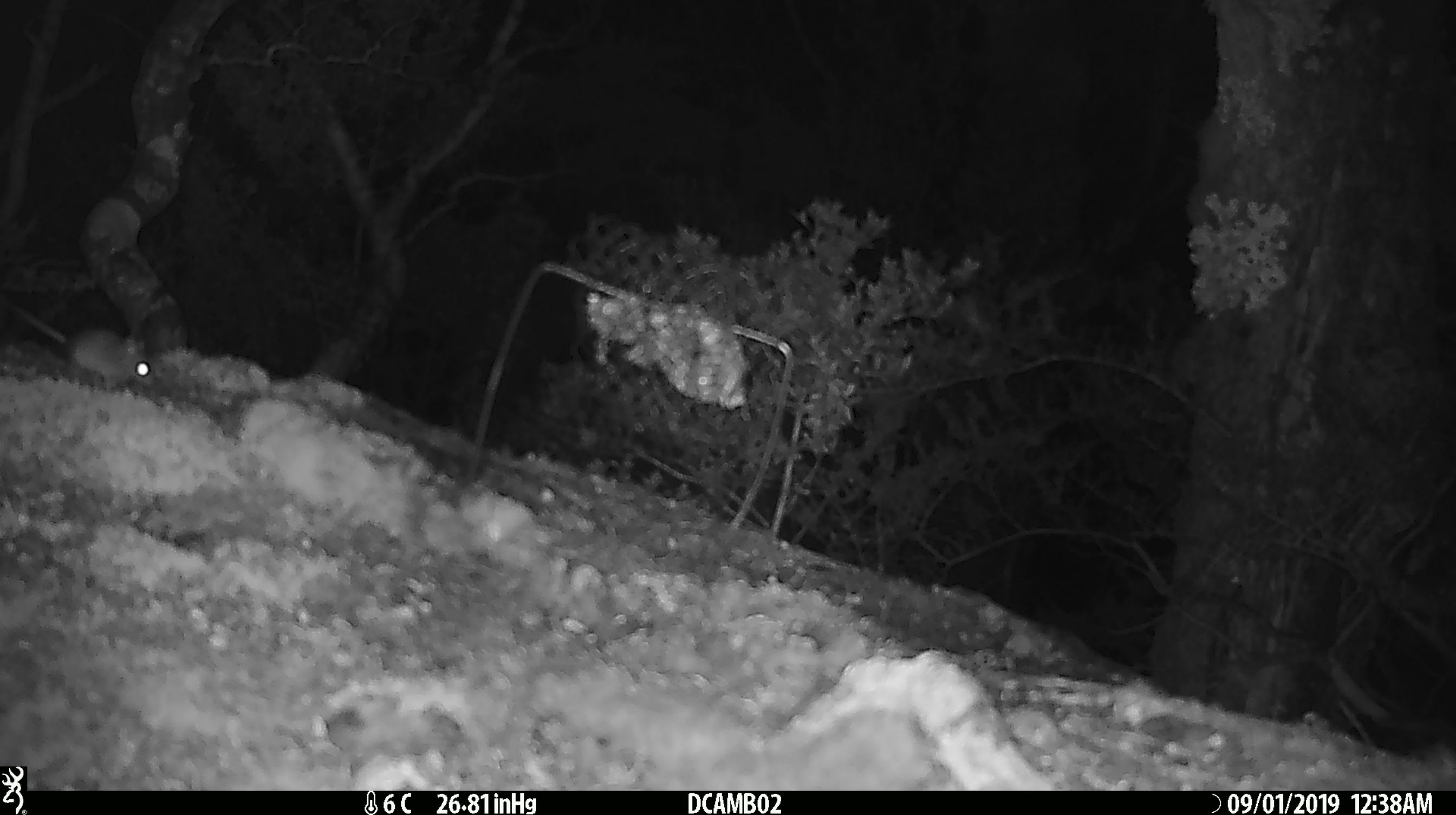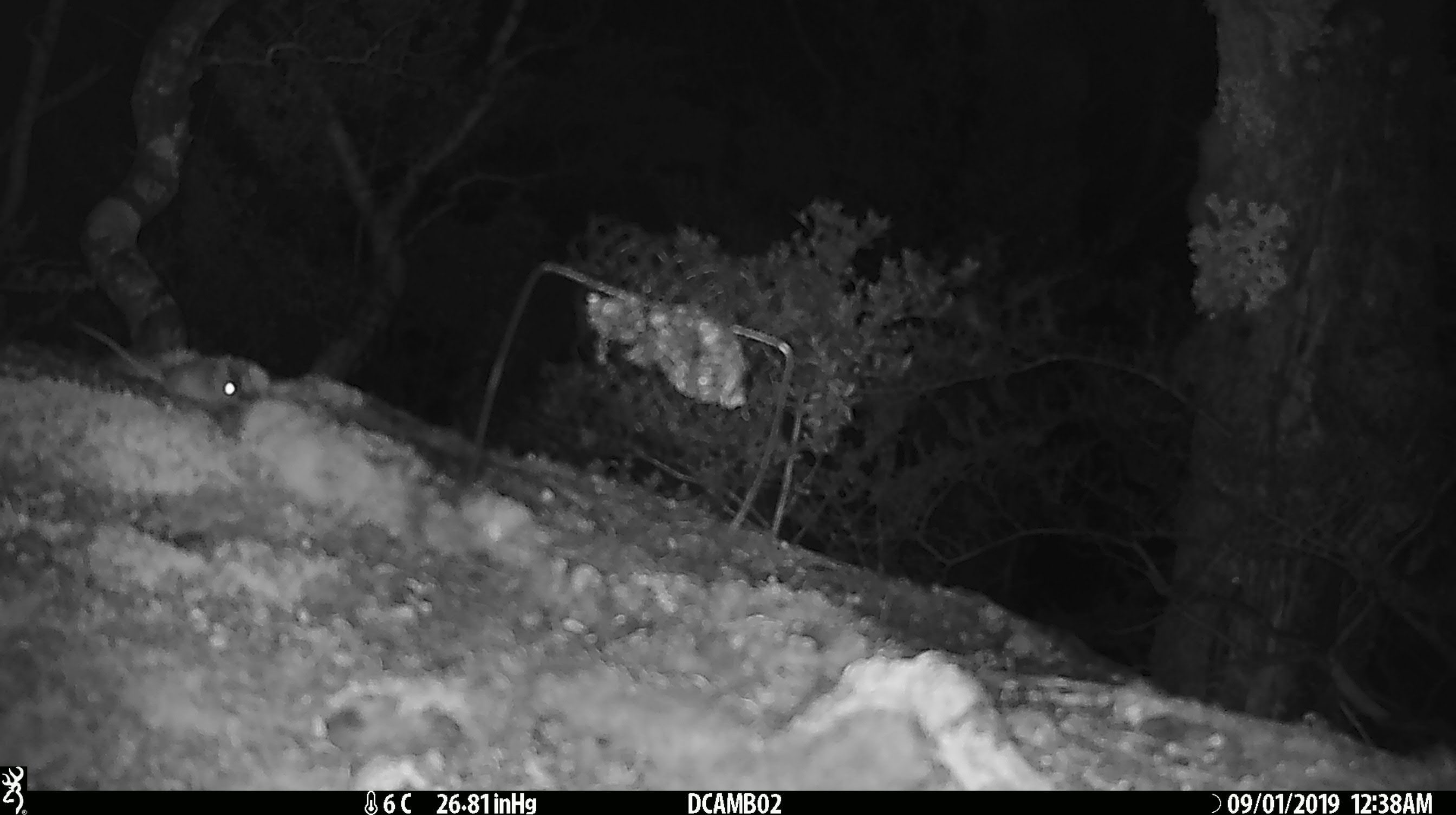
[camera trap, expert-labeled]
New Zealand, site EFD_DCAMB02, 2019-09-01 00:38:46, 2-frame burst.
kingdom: Animalia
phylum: Chordata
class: Mammalia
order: Rodentia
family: Muridae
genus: Mus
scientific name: Mus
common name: mouse